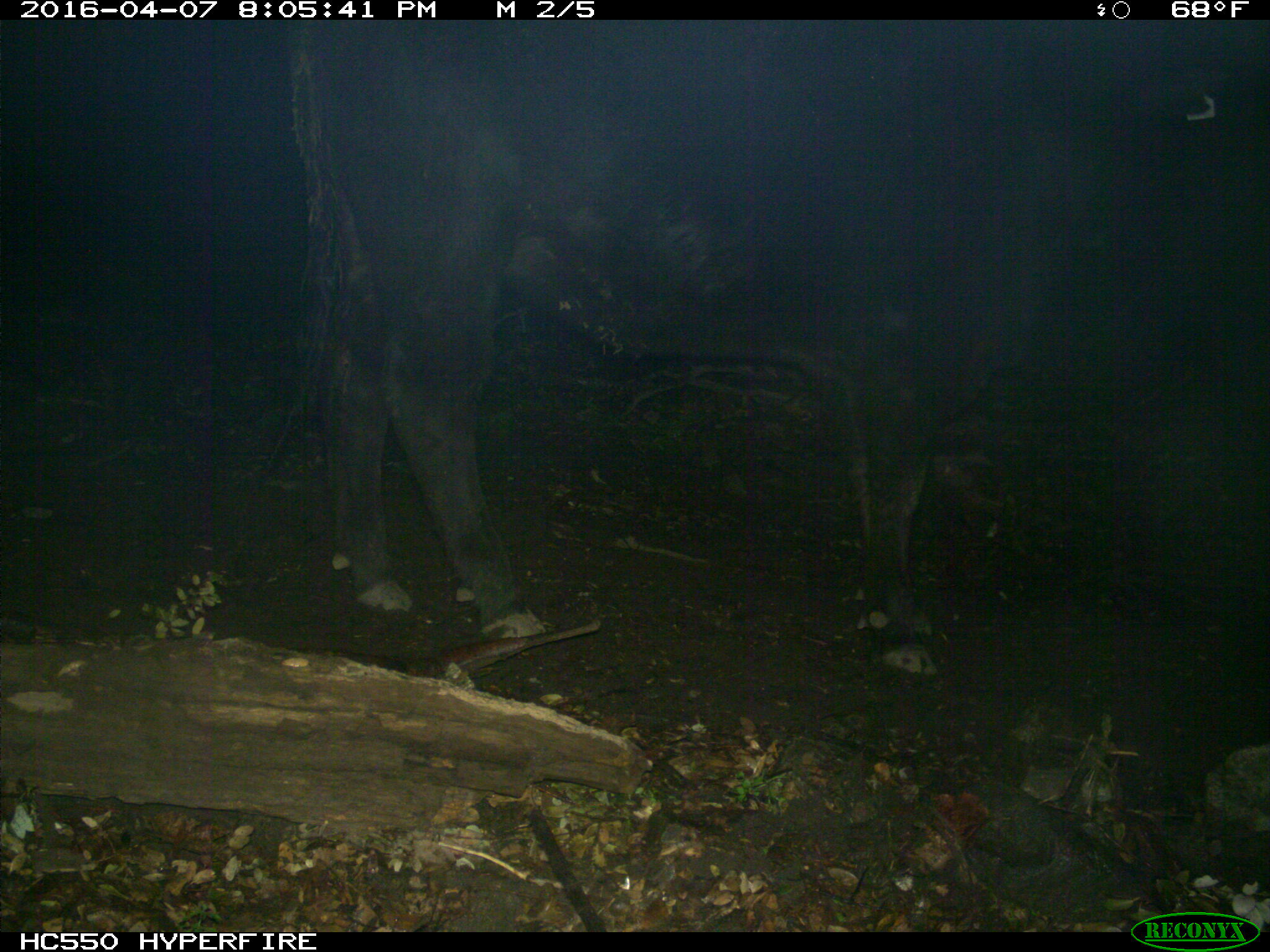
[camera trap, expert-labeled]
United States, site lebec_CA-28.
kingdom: Animalia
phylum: Chordata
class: Mammalia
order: Artiodactyla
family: Bovidae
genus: Bos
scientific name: Bos taurus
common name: domestic cow